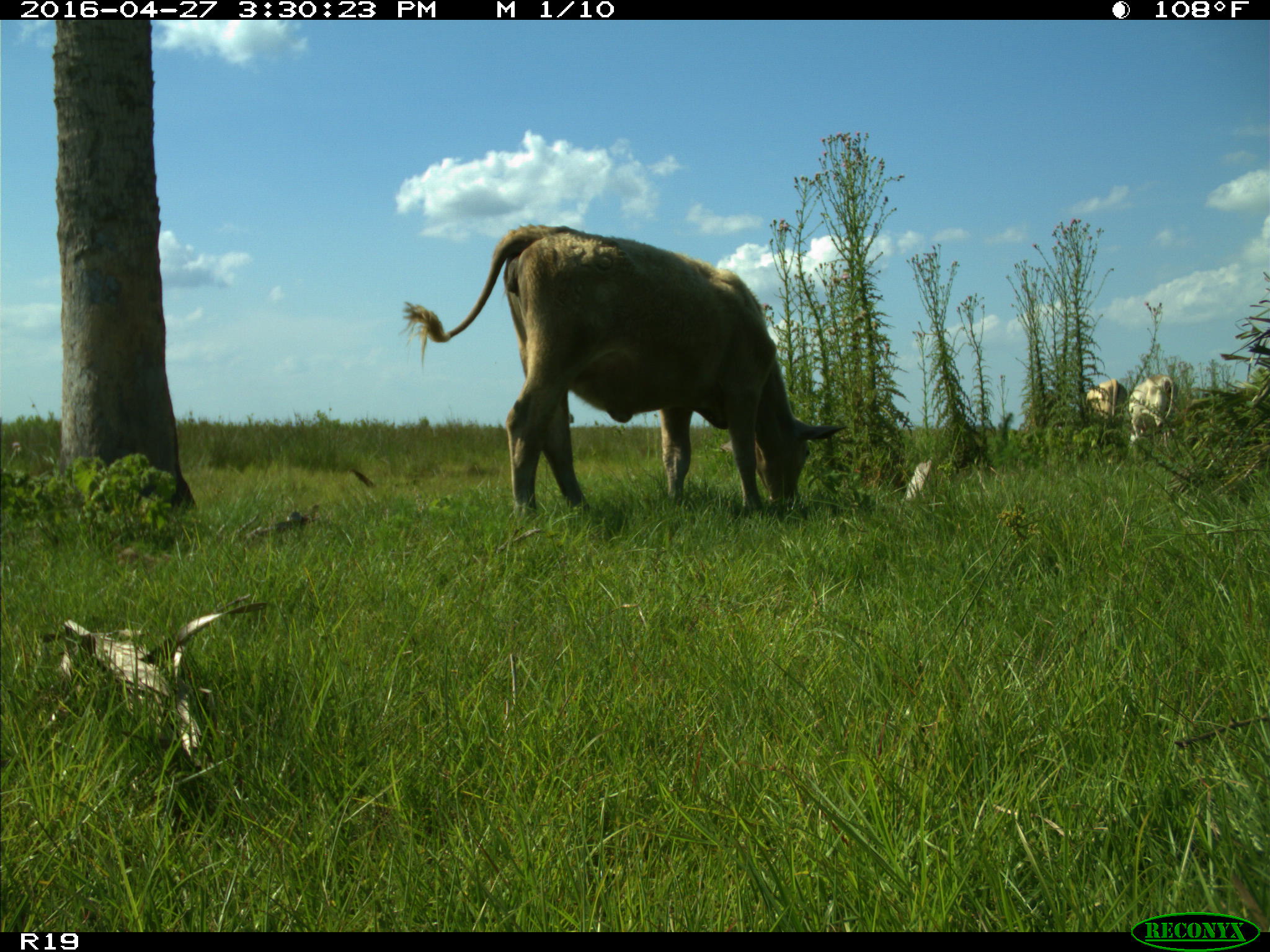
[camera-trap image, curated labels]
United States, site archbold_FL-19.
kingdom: Animalia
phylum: Chordata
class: Mammalia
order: Artiodactyla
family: Bovidae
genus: Bos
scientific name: Bos taurus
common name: domestic cow